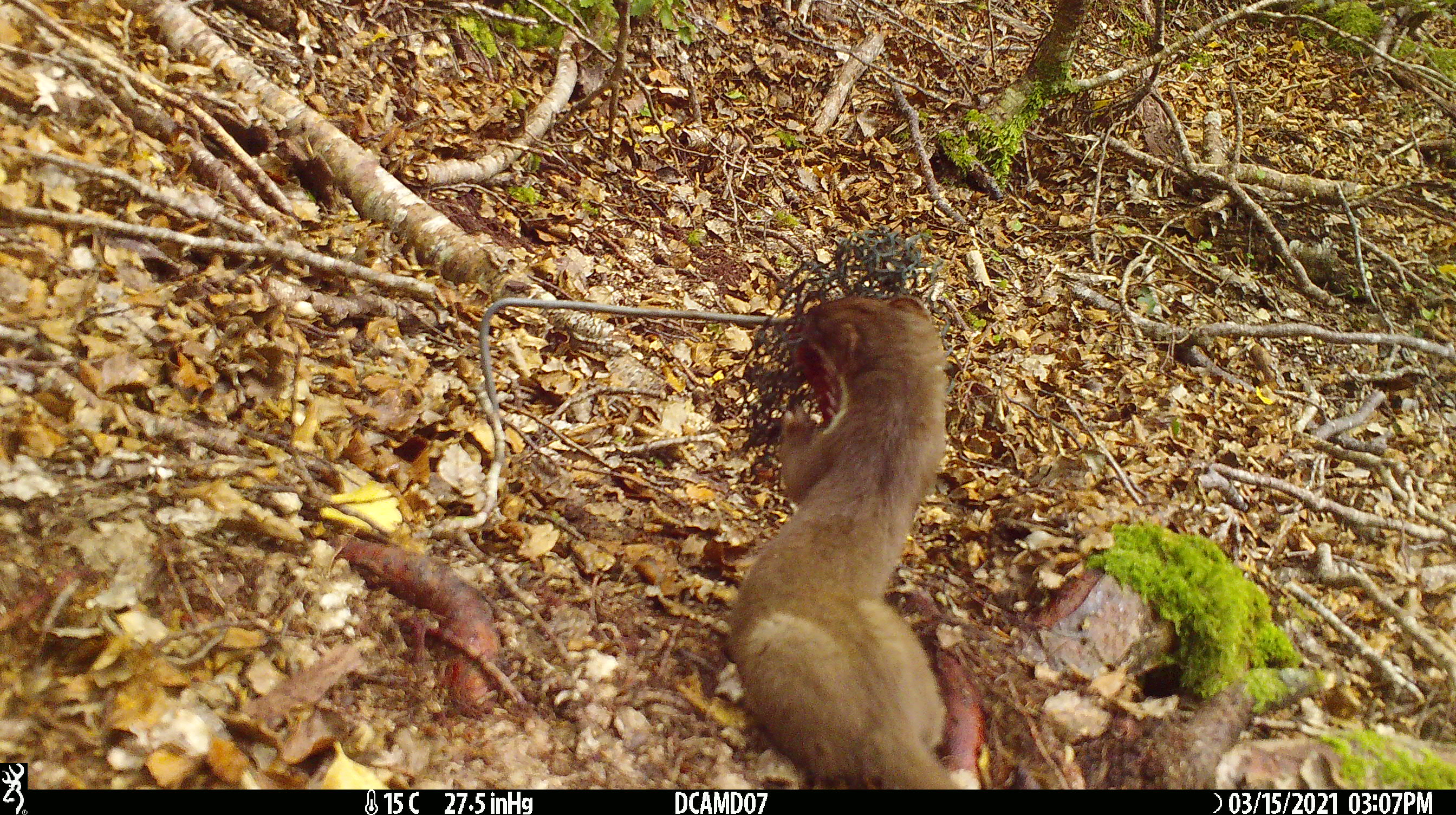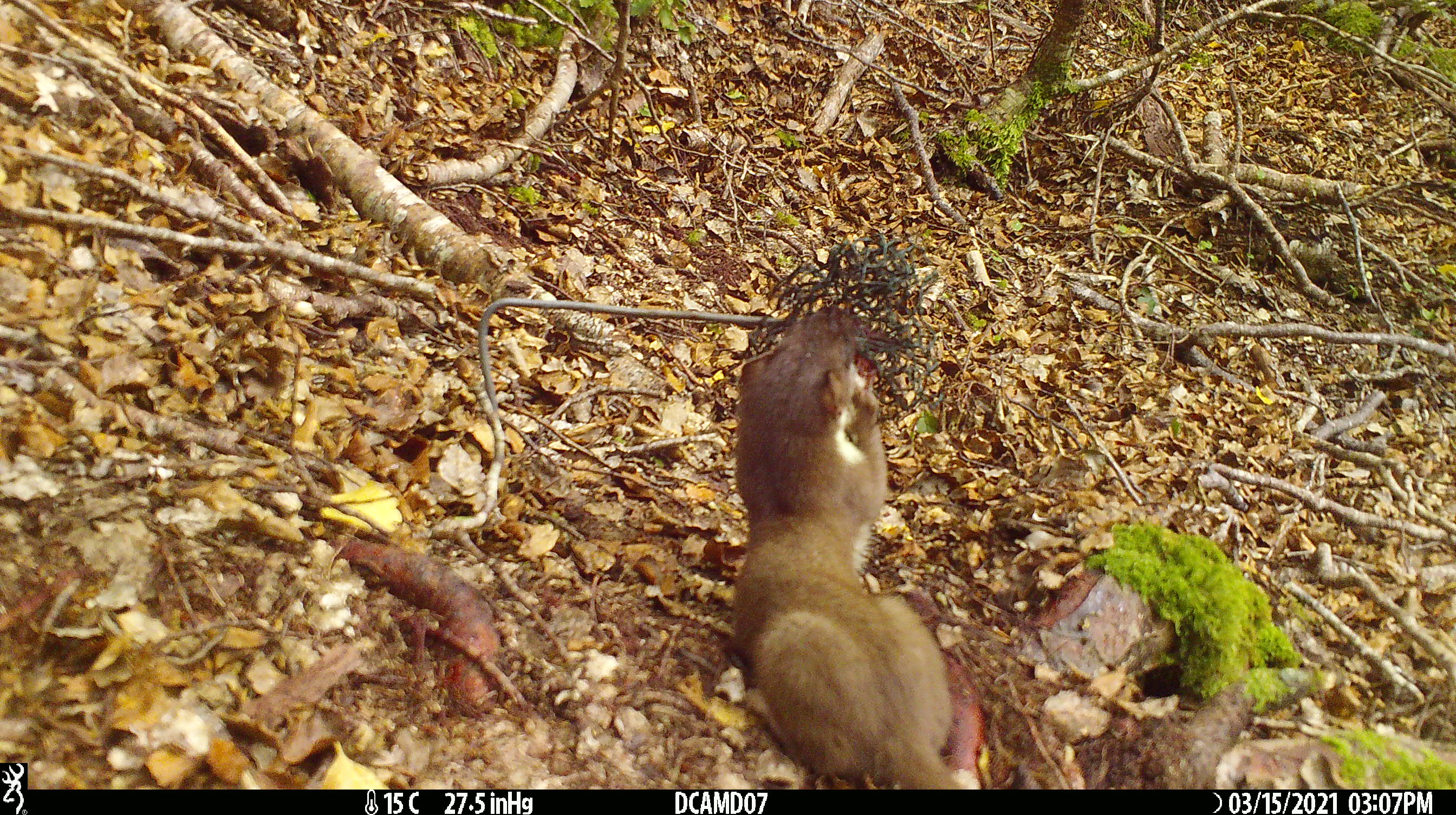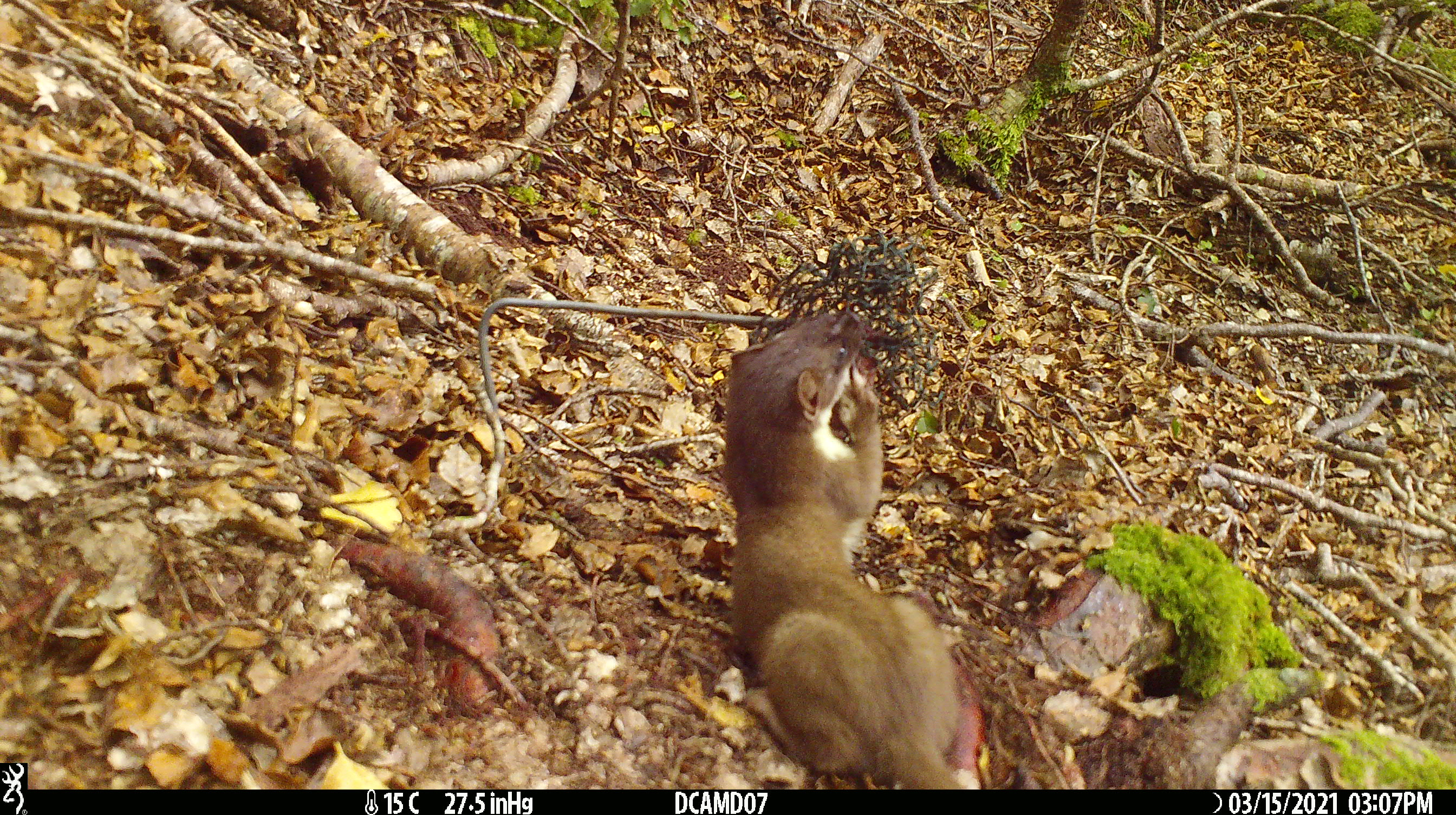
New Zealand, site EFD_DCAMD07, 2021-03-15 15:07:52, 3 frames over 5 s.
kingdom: Animalia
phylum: Chordata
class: Mammalia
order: Carnivora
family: Mustelidae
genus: Mustela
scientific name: Mustela erminea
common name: stoat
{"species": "stoat (Mustela erminea)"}